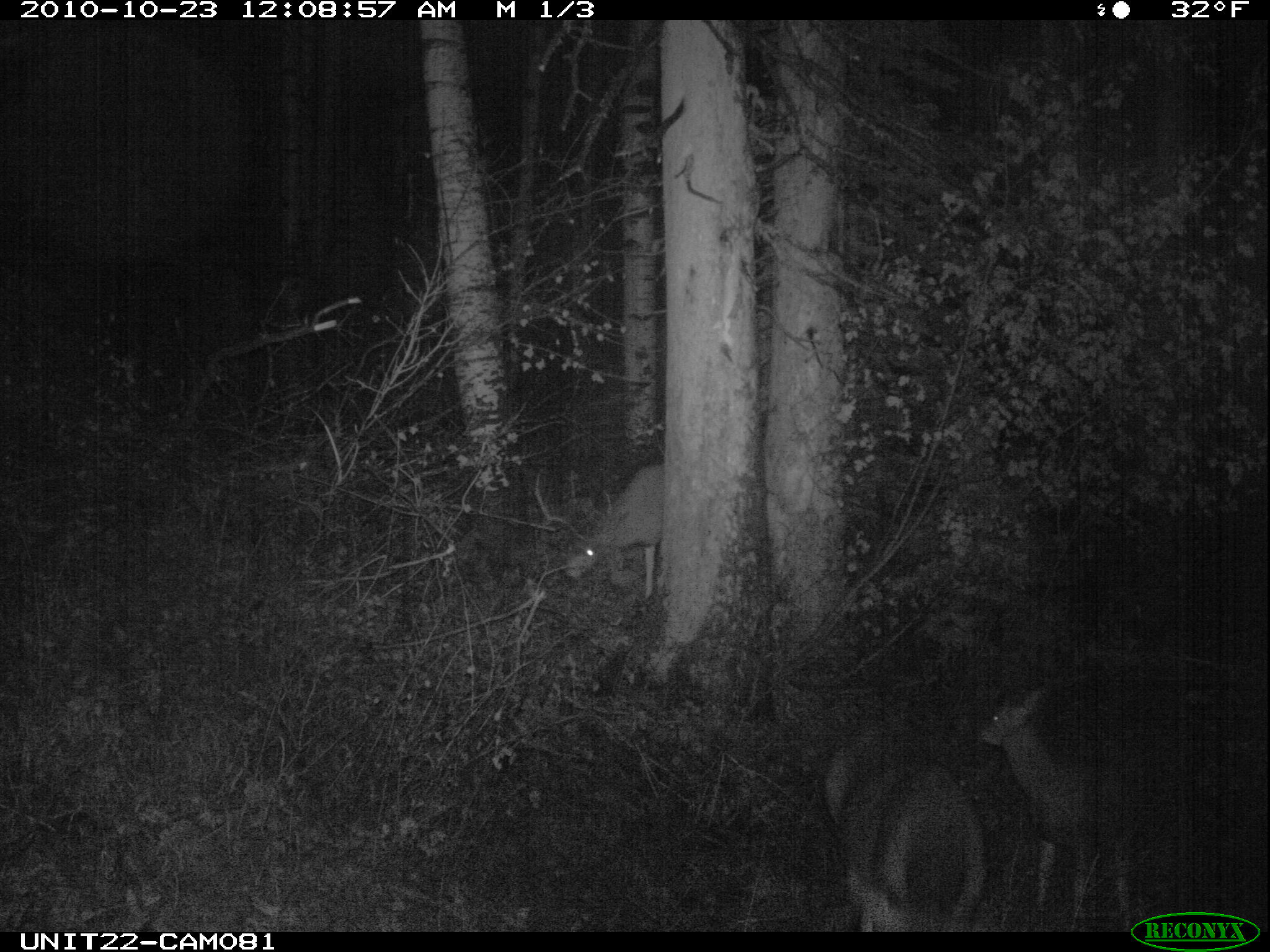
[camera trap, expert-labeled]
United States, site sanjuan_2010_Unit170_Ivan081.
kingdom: Animalia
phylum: Chordata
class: Mammalia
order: Artiodactyla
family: Cervidae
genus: Odocoileus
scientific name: Odocoileus hemionus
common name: mule deer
Odocoileus hemionus (mule deer).